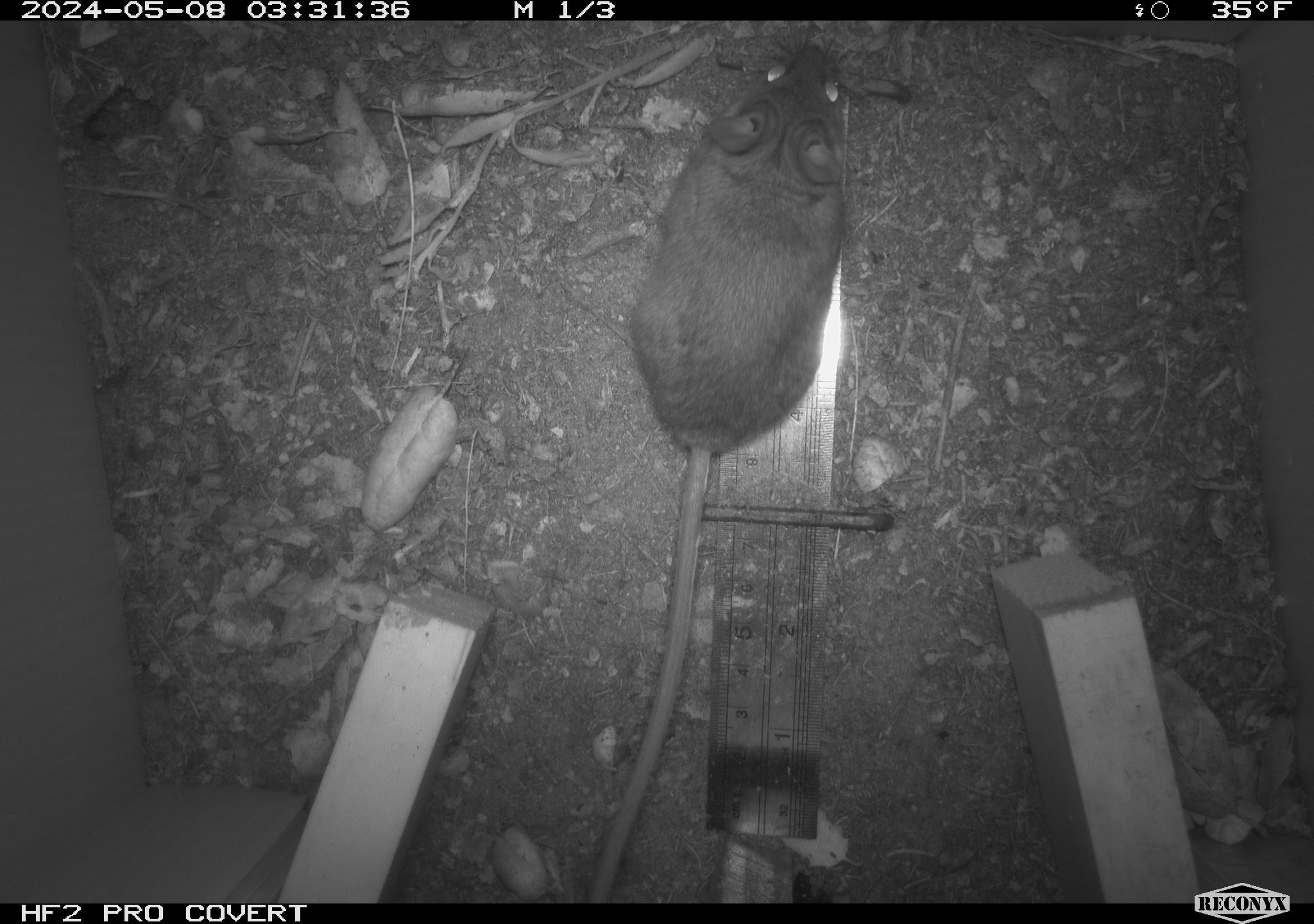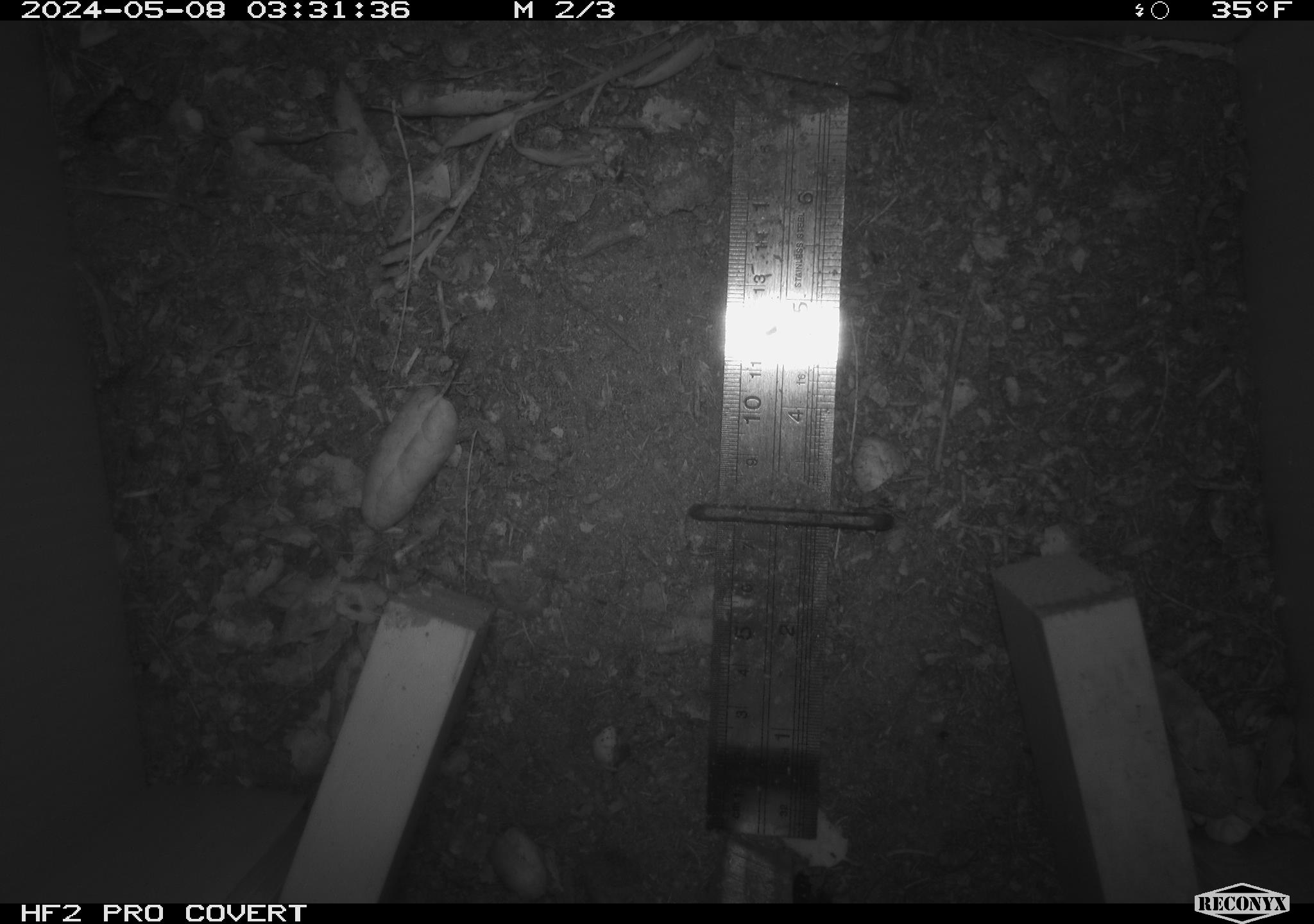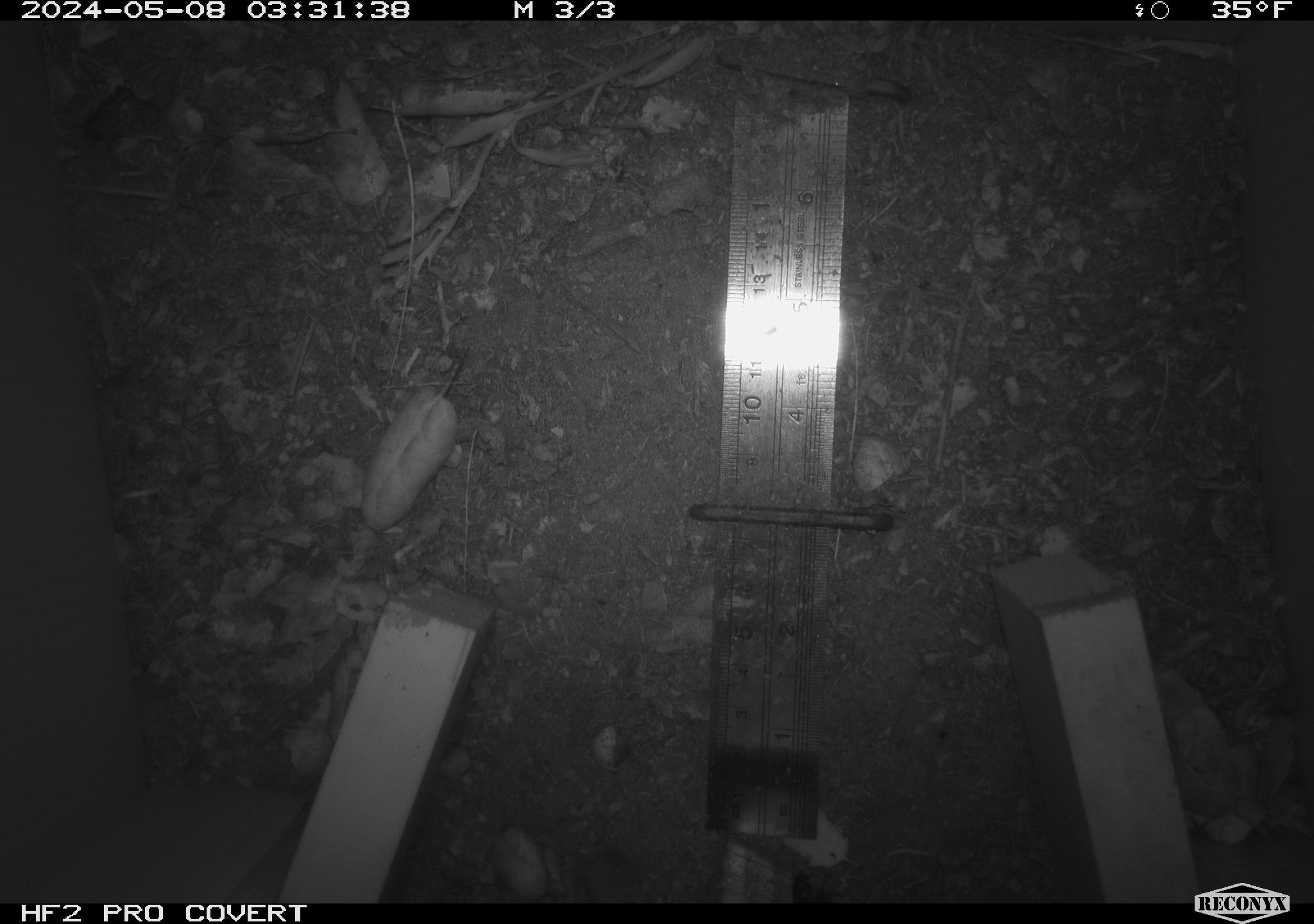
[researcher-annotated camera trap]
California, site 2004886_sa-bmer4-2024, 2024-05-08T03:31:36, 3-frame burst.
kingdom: Animalia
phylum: Chordata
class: Mammalia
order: Rodentia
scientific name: Rodentia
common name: mouse species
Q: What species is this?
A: Mouse species (Rodentia).